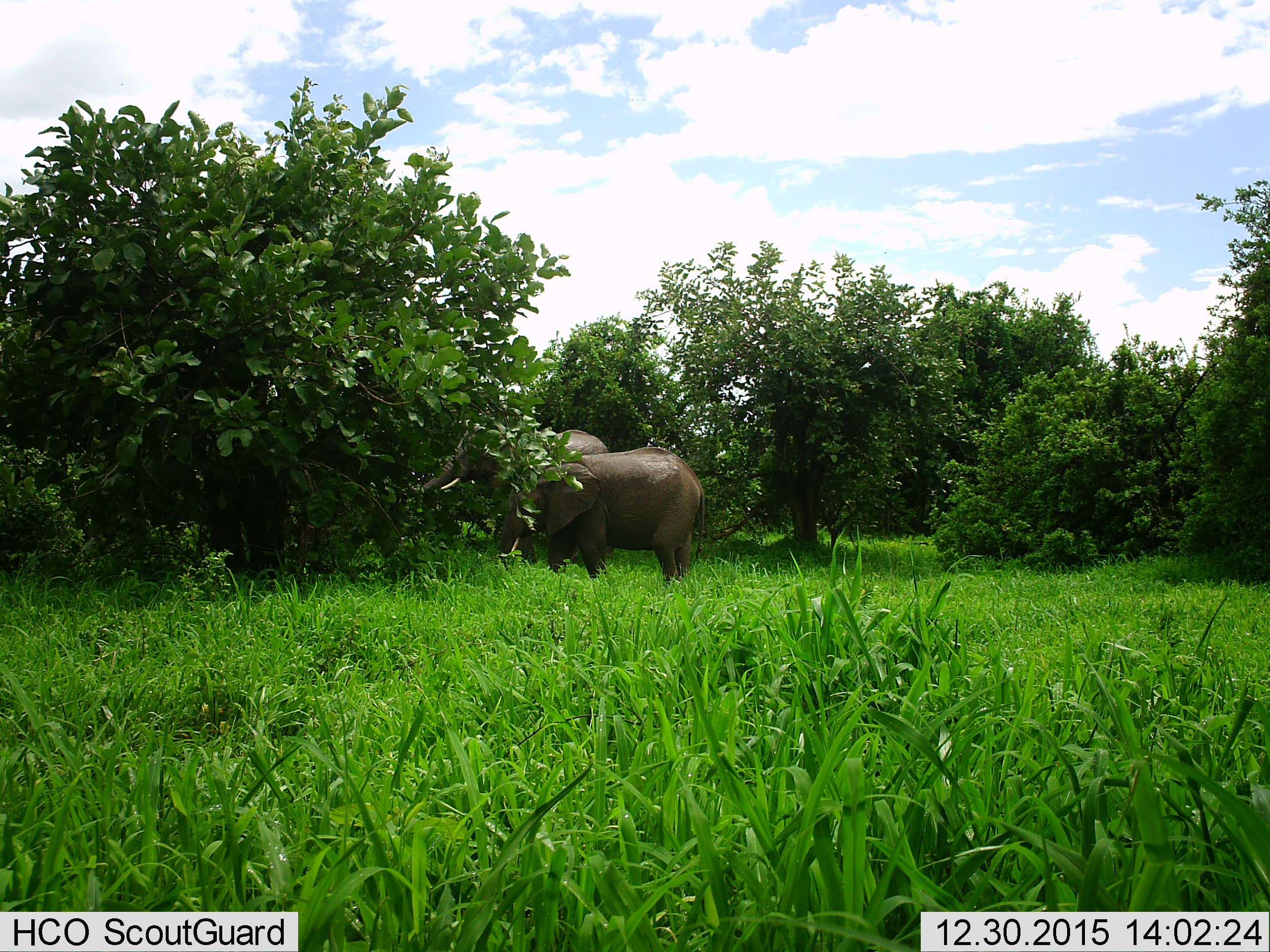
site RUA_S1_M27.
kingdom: Animalia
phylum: Chordata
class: Mammalia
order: Proboscidea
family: Elephantidae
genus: Loxodonta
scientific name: Loxodonta africana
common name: african bush elephant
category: elephant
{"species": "elephant (african bush elephant) (Loxodonta africana)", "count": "2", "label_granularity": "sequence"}